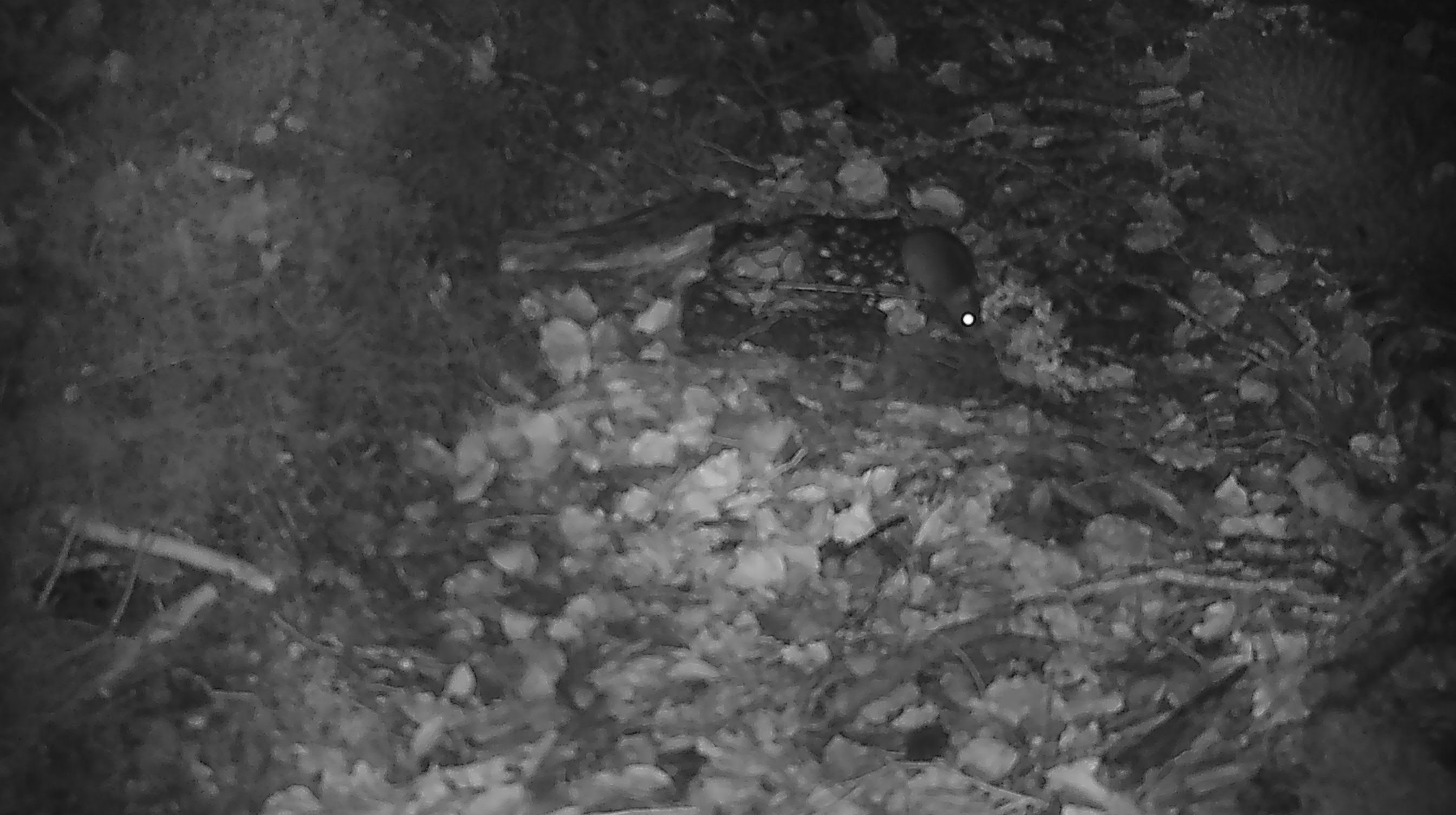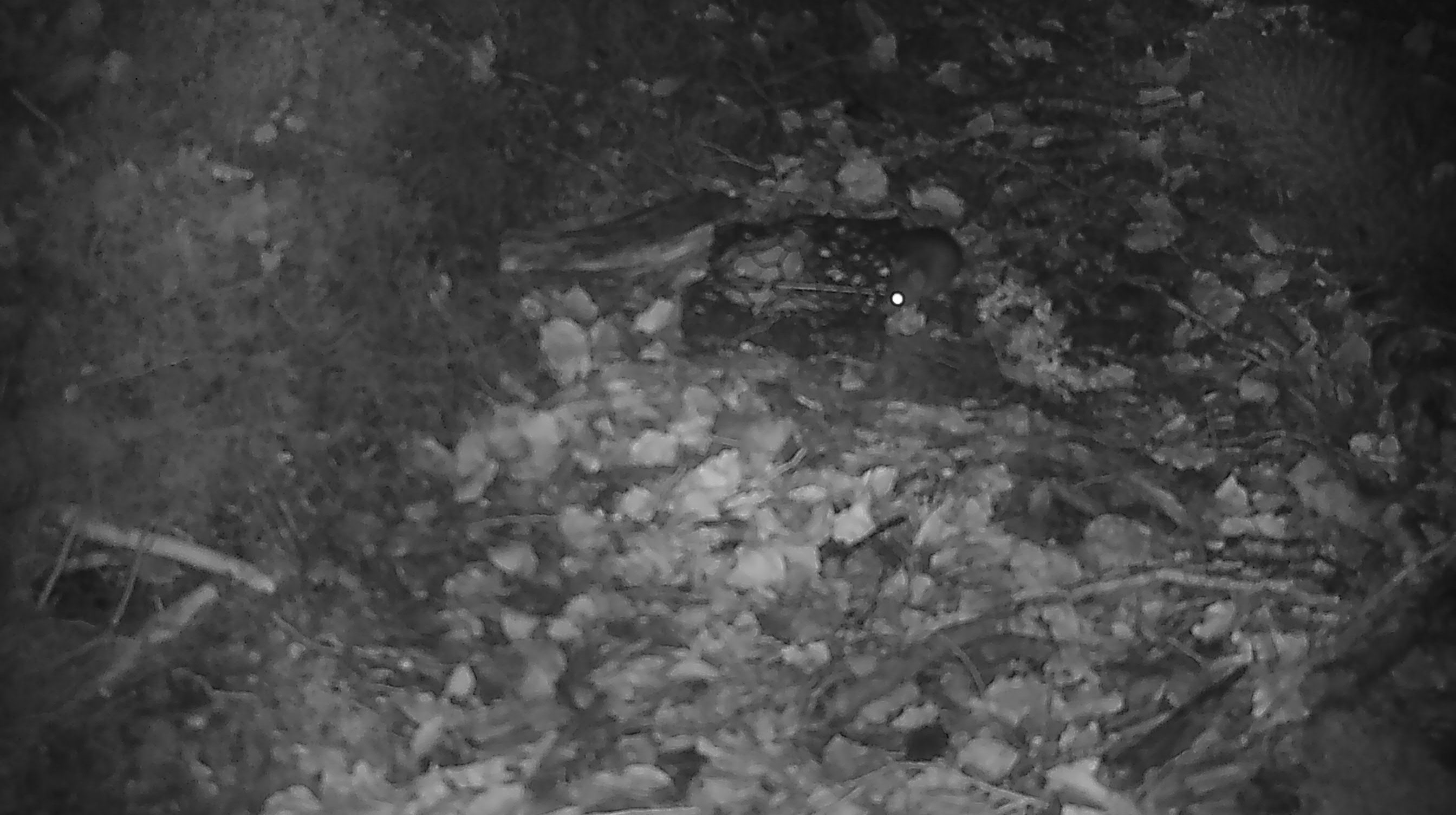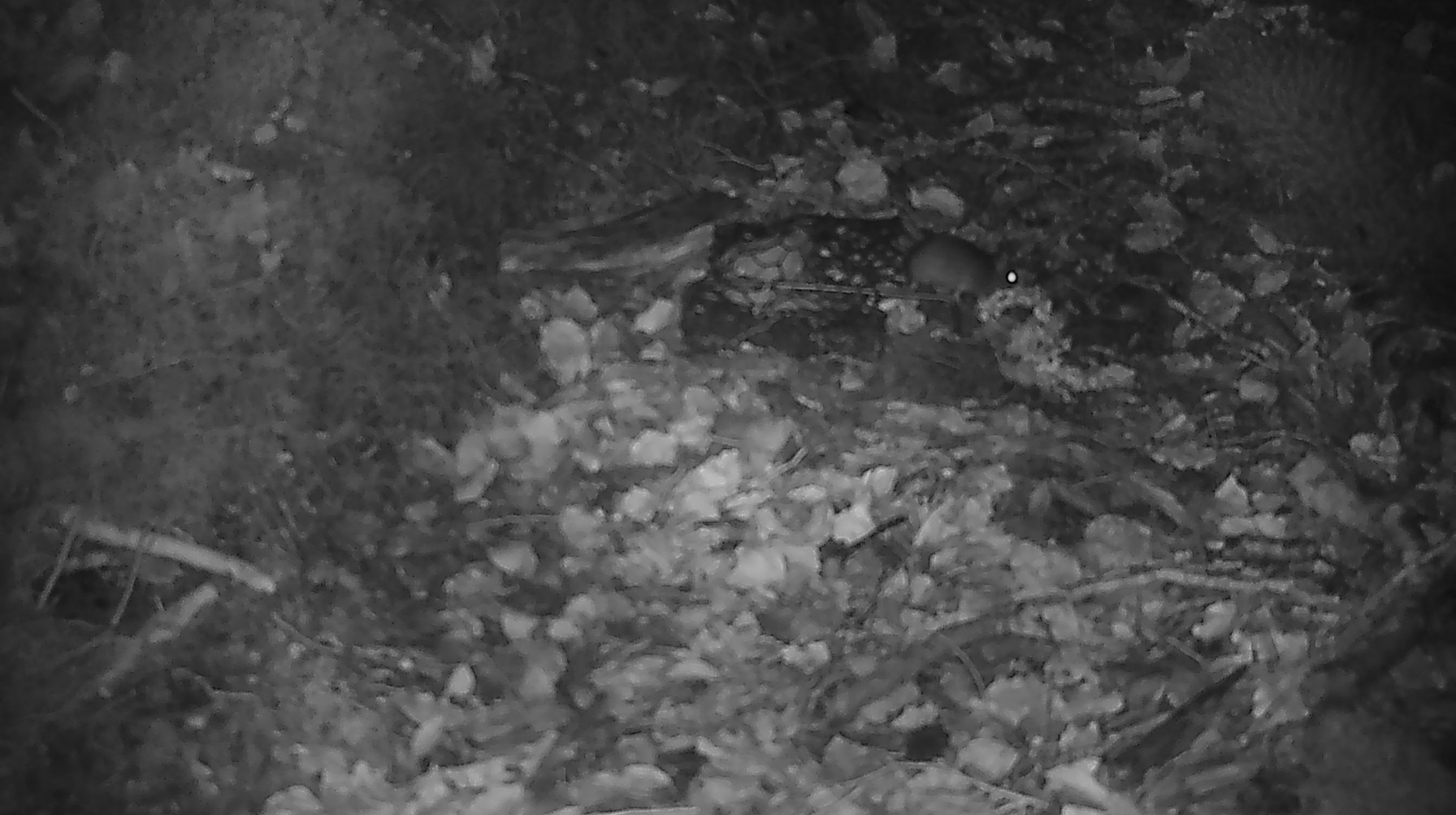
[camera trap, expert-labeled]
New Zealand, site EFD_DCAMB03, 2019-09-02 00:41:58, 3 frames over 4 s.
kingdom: Animalia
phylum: Chordata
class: Mammalia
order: Rodentia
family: Muridae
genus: Mus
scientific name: Mus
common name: mouse